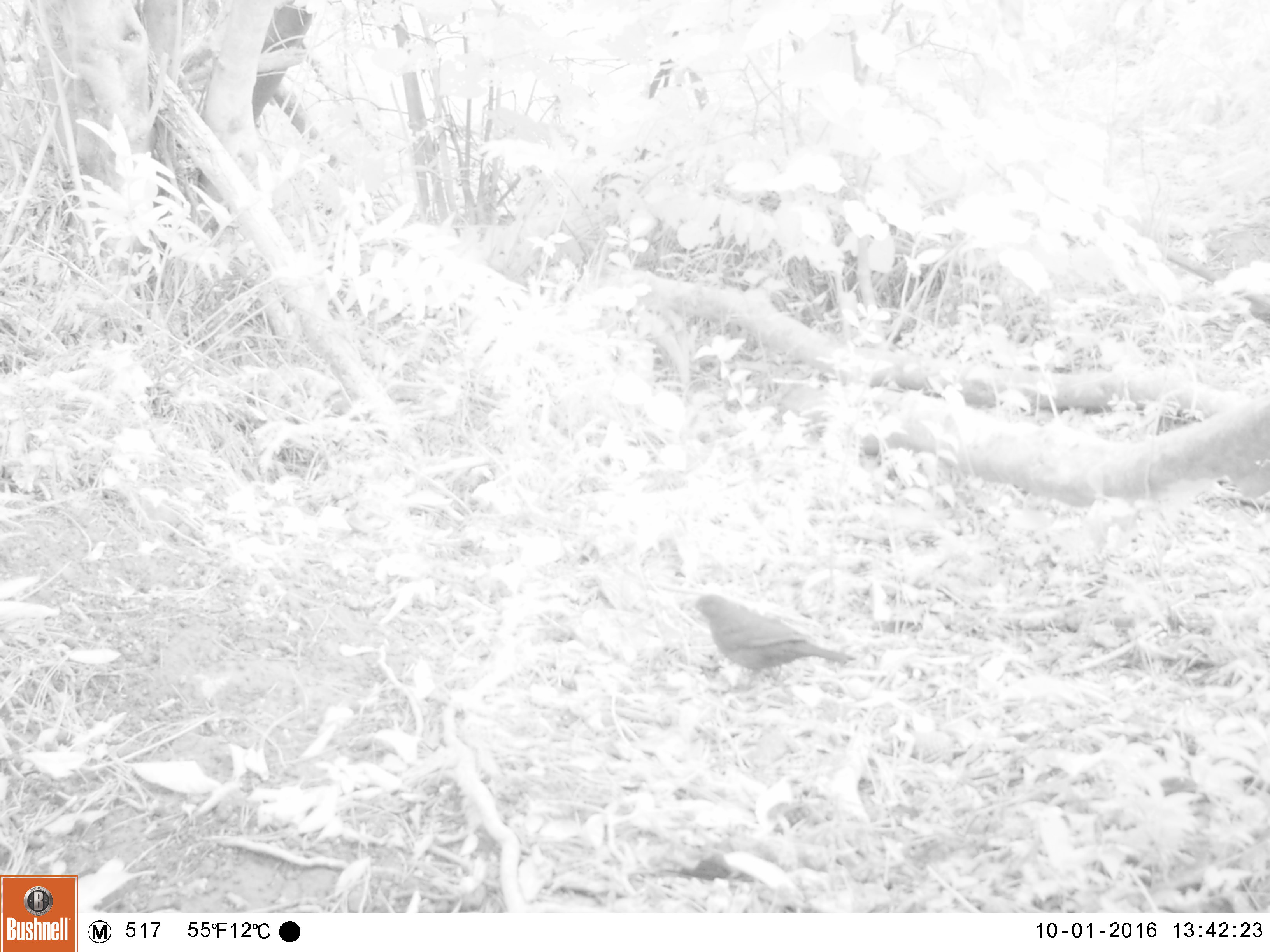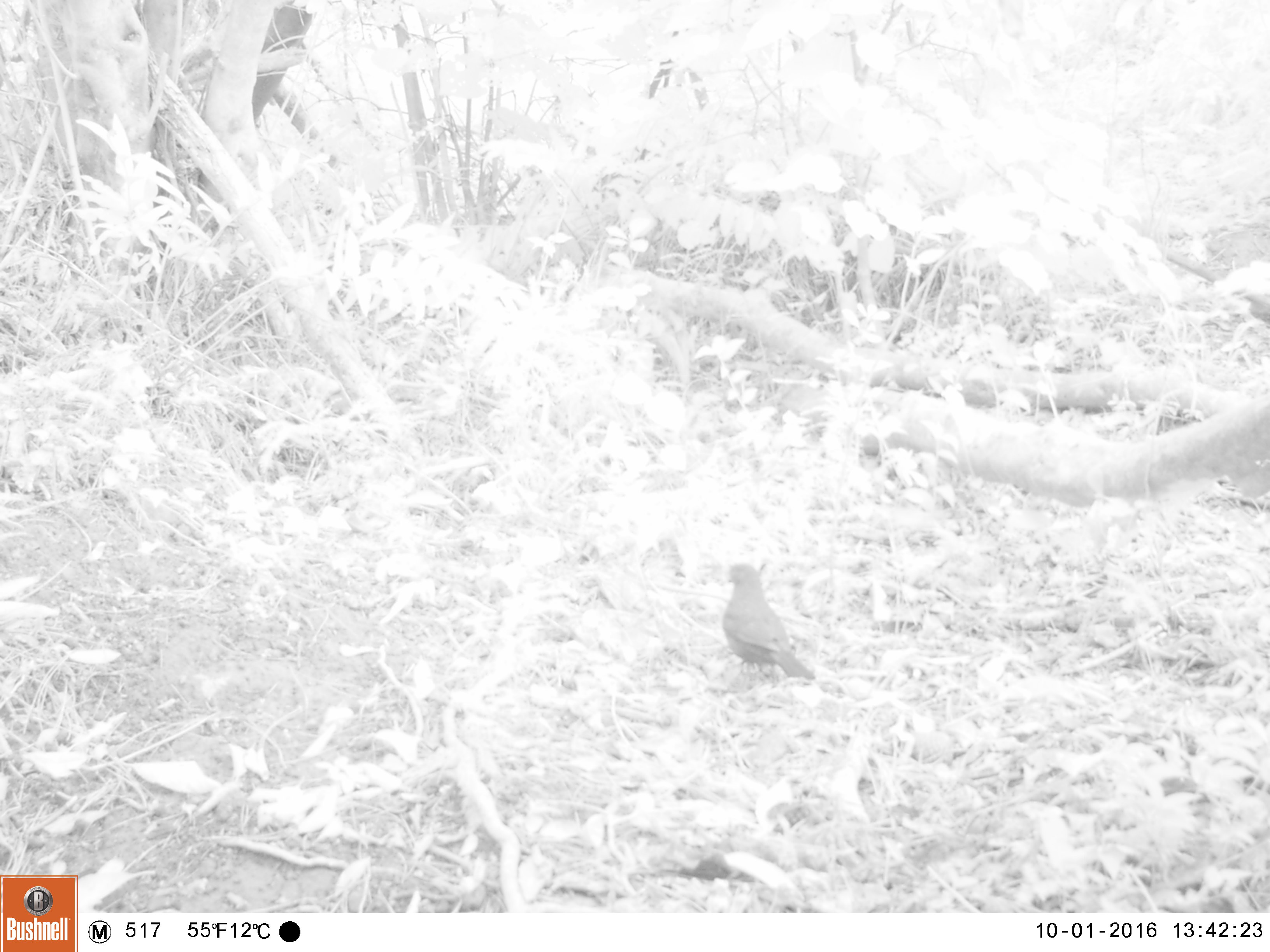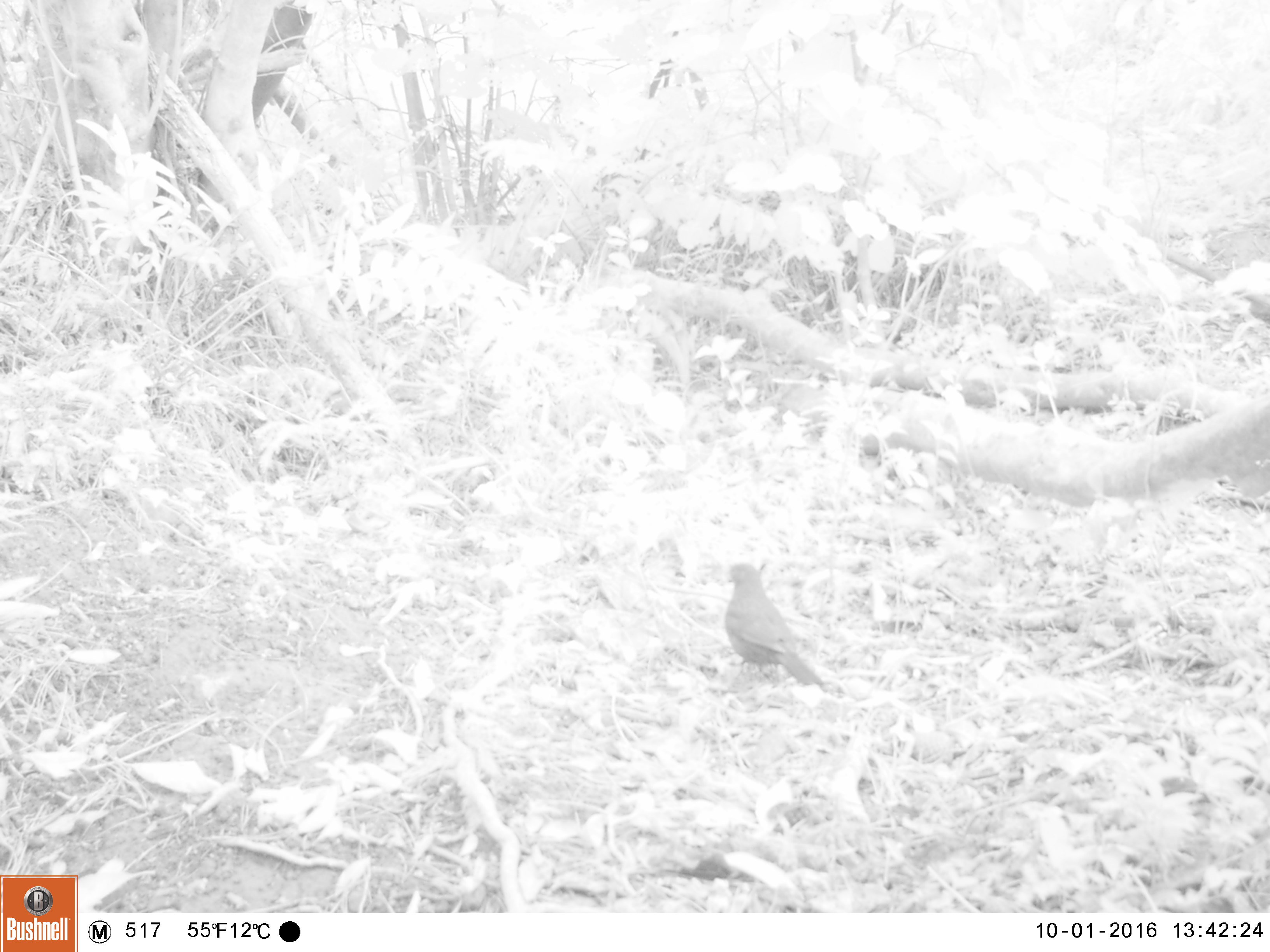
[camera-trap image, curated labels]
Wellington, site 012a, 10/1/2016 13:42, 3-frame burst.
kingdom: Animalia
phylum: Chordata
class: Aves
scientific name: Aves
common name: bird